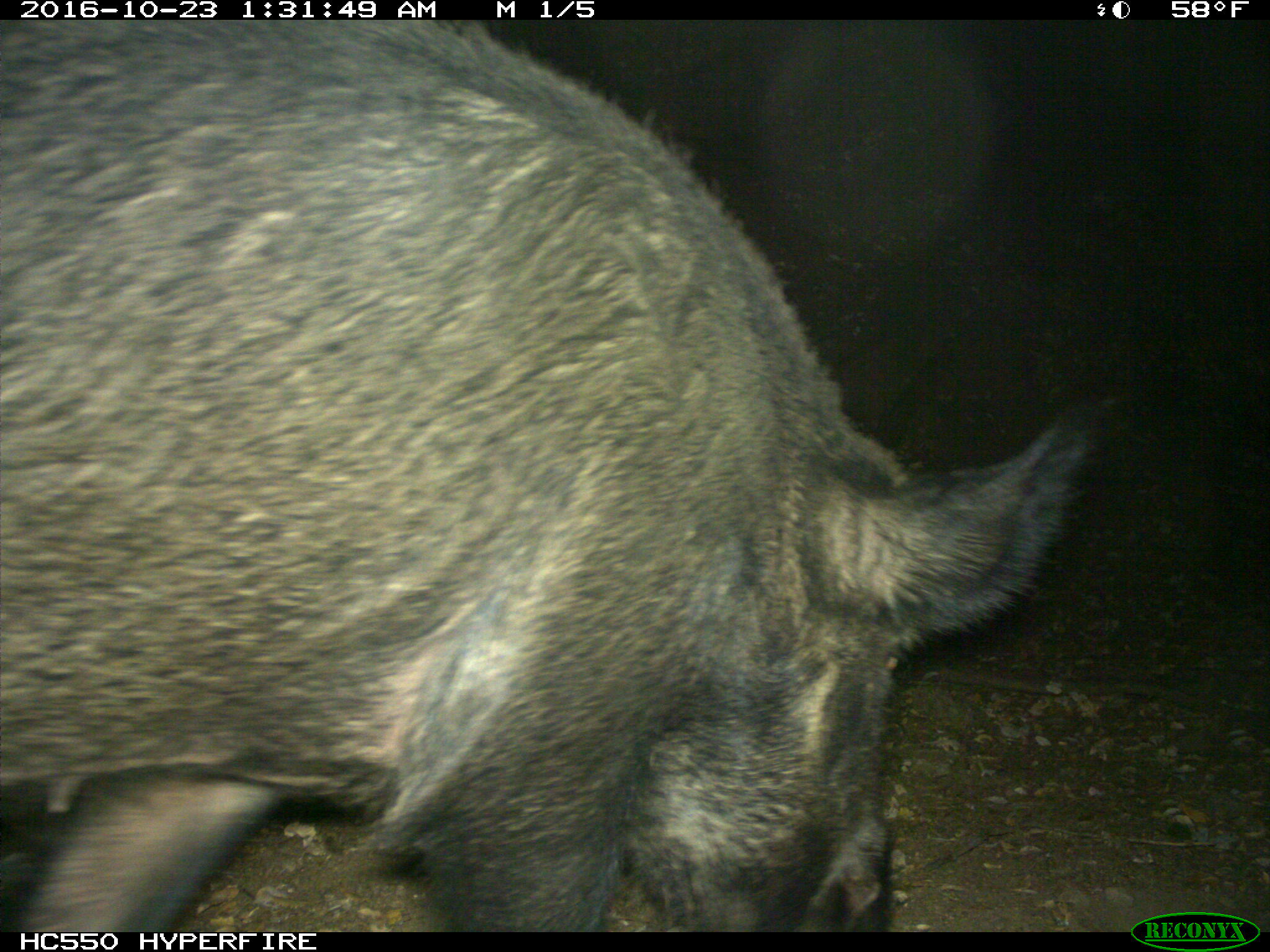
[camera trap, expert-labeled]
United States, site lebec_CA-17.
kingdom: Animalia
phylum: Chordata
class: Mammalia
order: Artiodactyla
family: Suidae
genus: Sus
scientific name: Sus scrofa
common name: wild boar